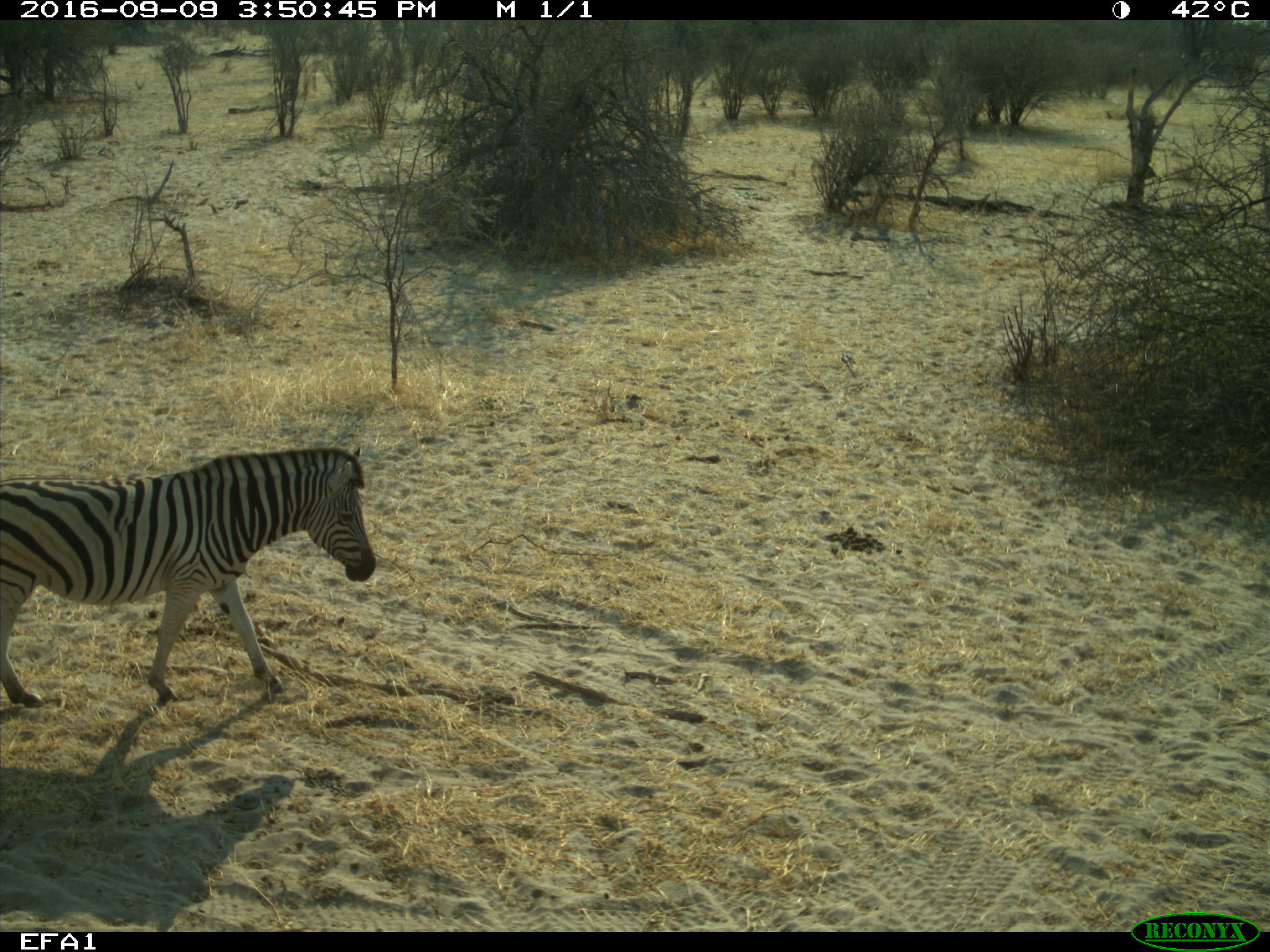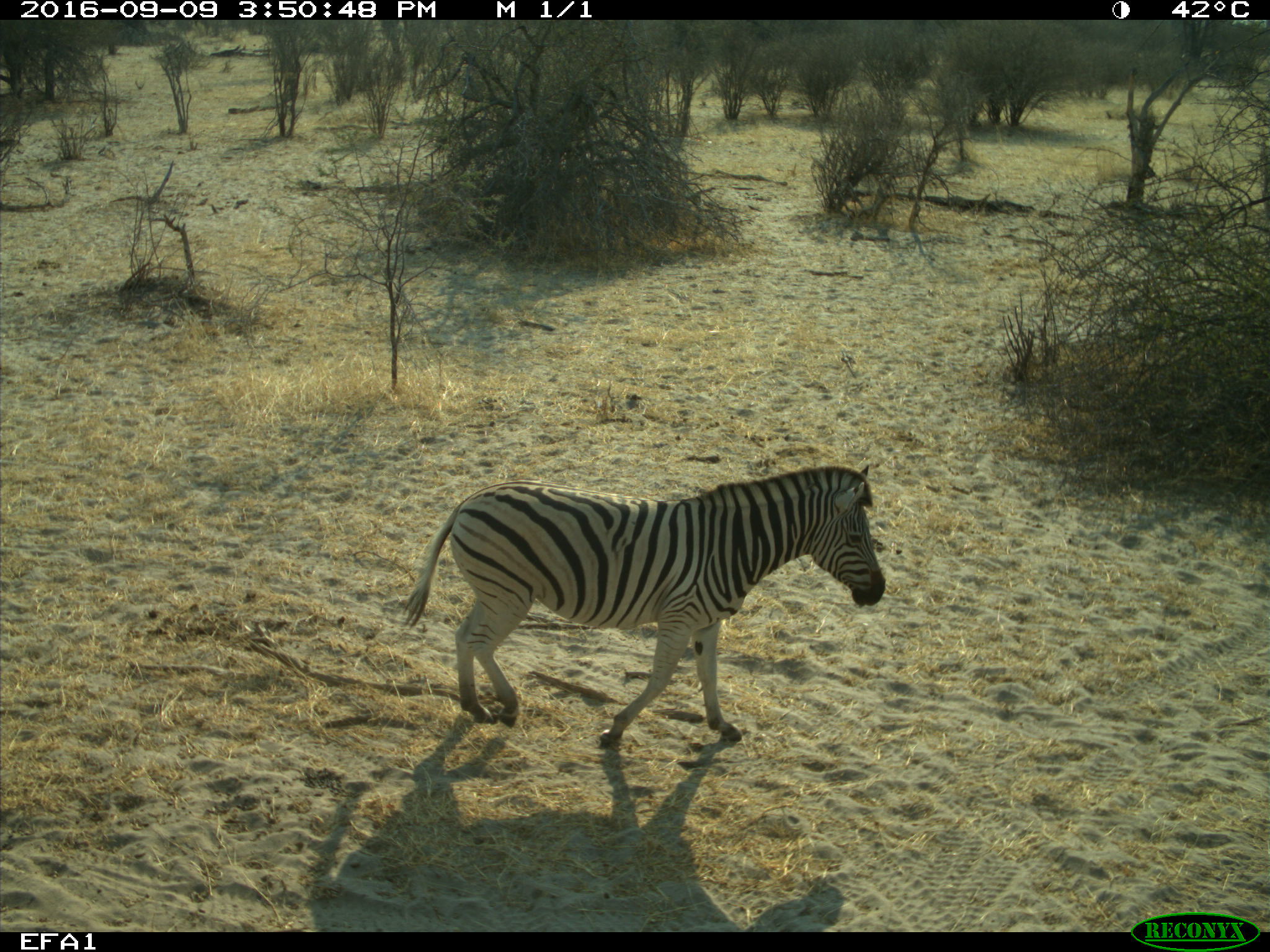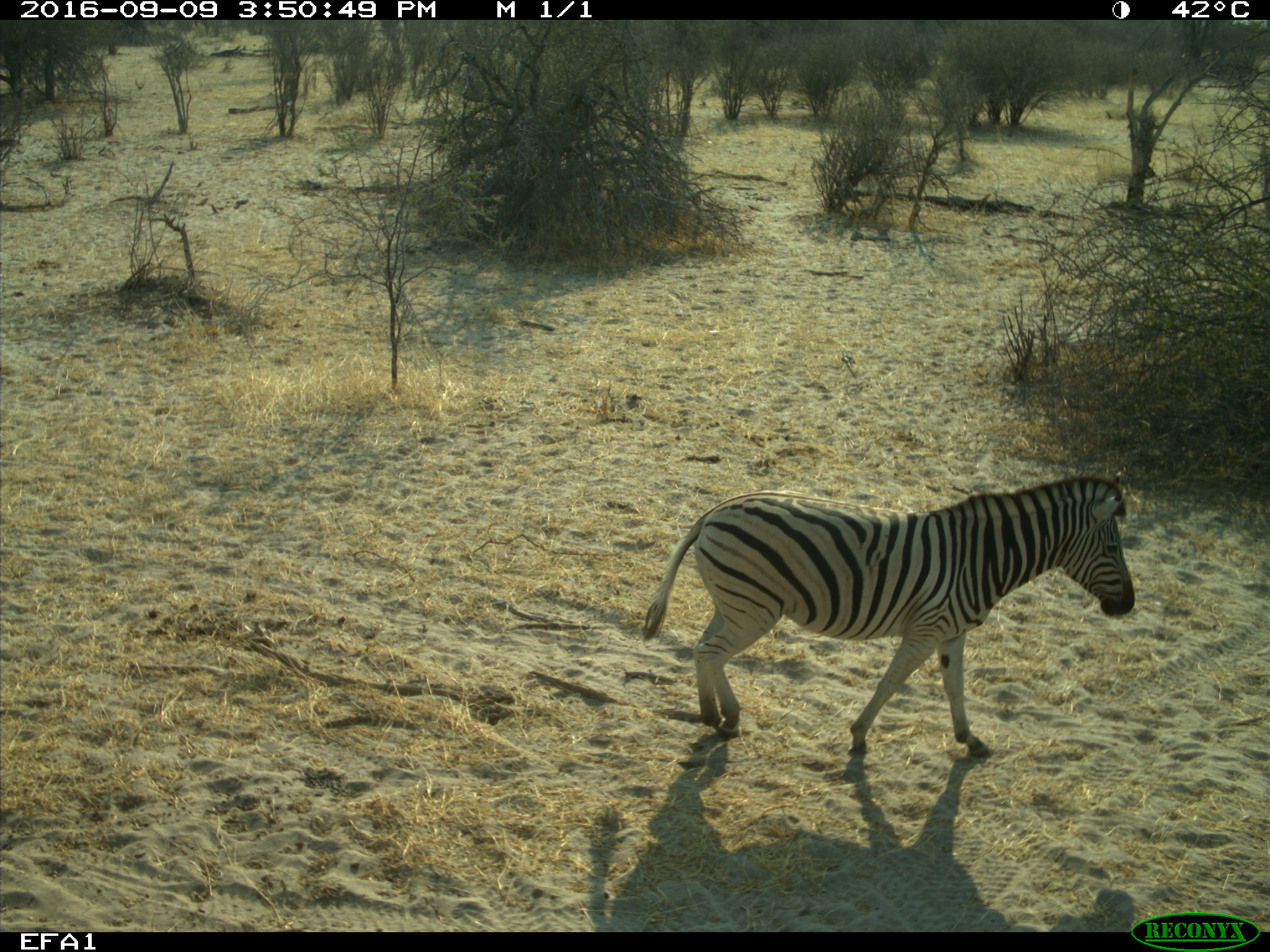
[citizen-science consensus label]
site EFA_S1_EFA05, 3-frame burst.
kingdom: Animalia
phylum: Chordata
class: Mammalia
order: Perissodactyla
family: Equidae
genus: Equus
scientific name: Equus quagga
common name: plains zebra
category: zebraplains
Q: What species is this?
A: Zebraplains (plains zebra) (Equus quagga).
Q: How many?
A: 1.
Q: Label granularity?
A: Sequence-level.